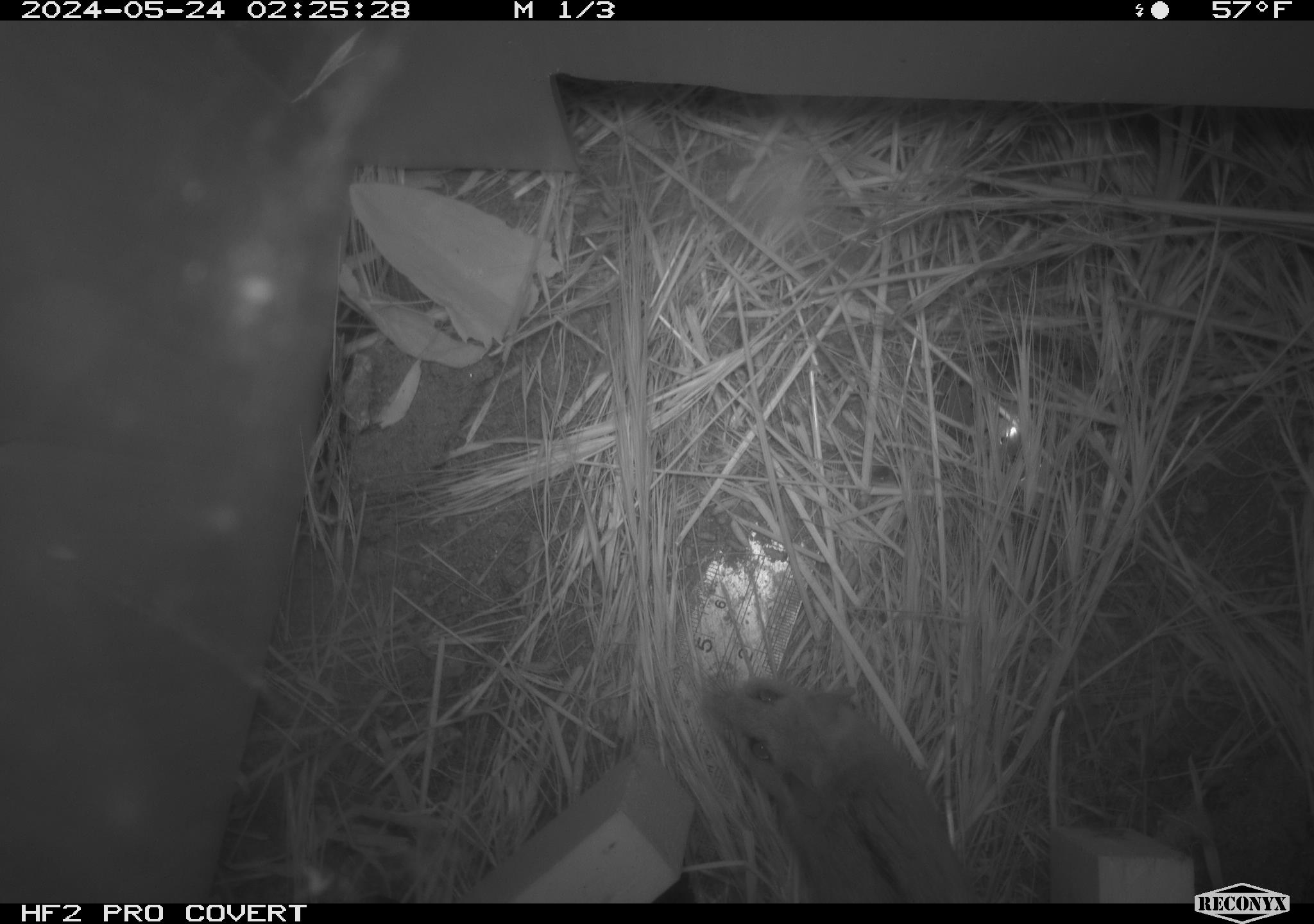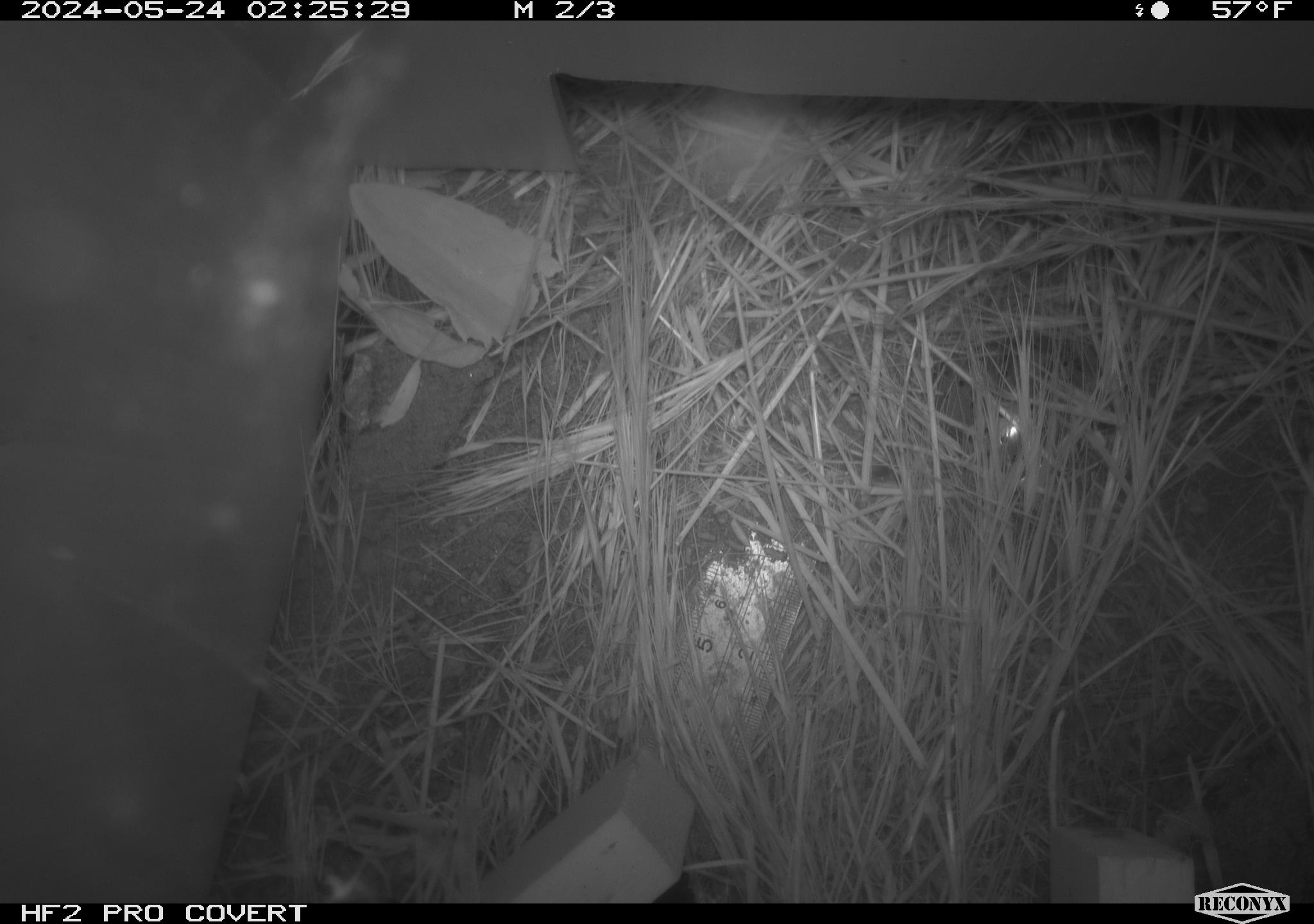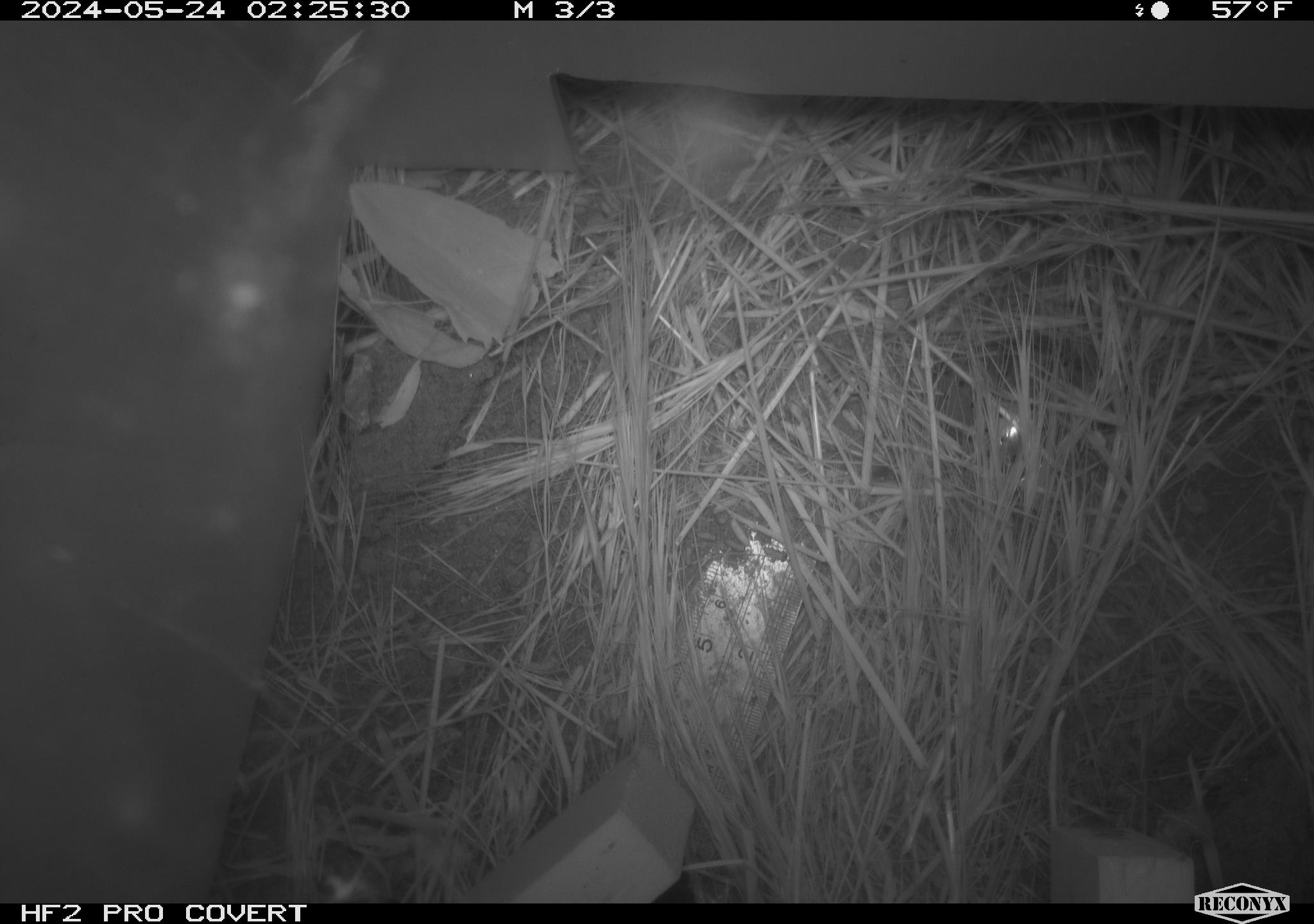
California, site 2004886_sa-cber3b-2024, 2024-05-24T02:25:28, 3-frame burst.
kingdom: Animalia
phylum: Chordata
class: Mammalia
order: Rodentia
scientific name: Rodentia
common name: mouse species